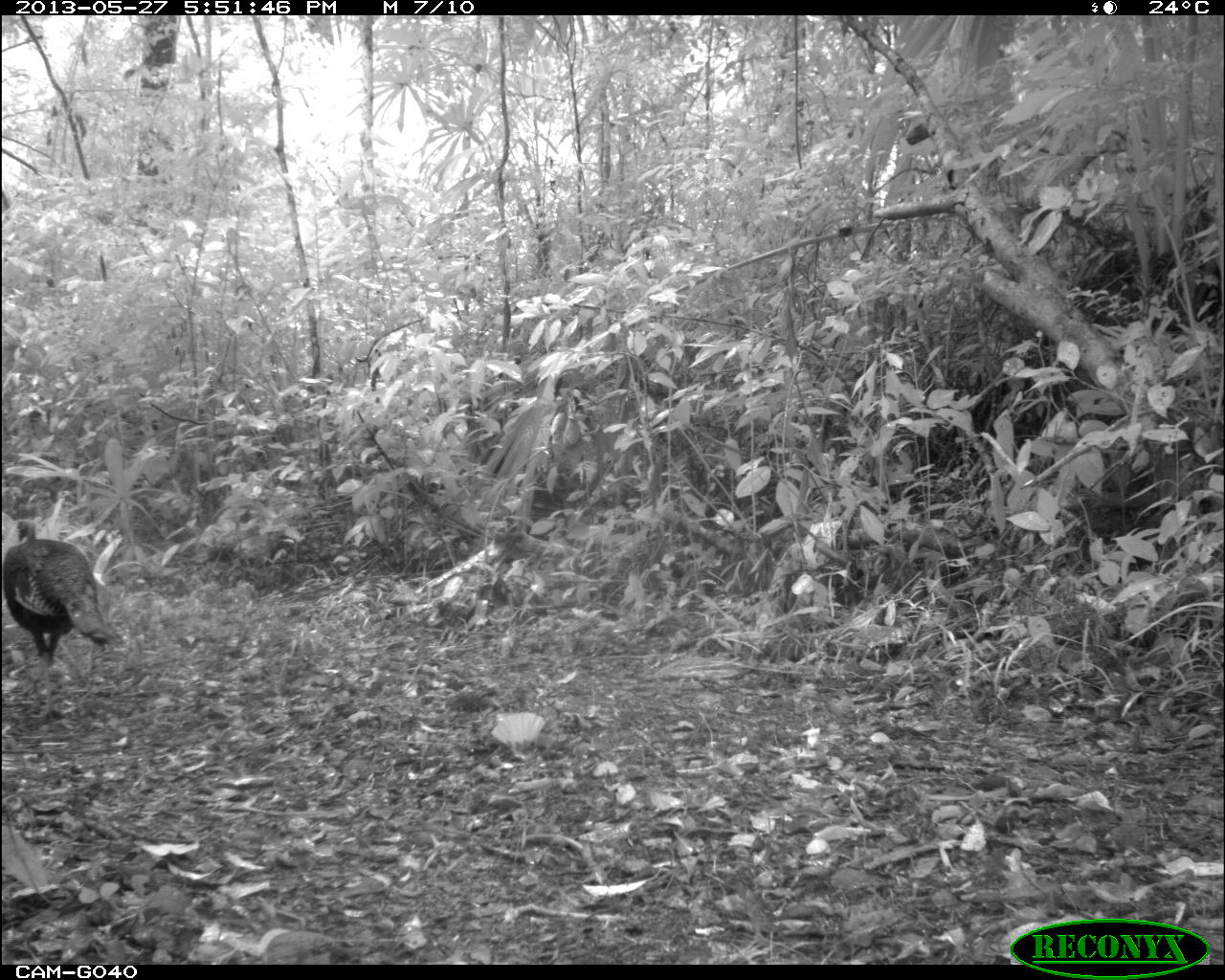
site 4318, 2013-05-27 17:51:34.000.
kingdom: Animalia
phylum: Chordata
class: Aves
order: Galliformes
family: Phasianidae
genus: Meleagris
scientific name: Meleagris ocellata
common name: ocellated turkey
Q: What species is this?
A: Meleagris ocellata (ocellated turkey).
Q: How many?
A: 1.